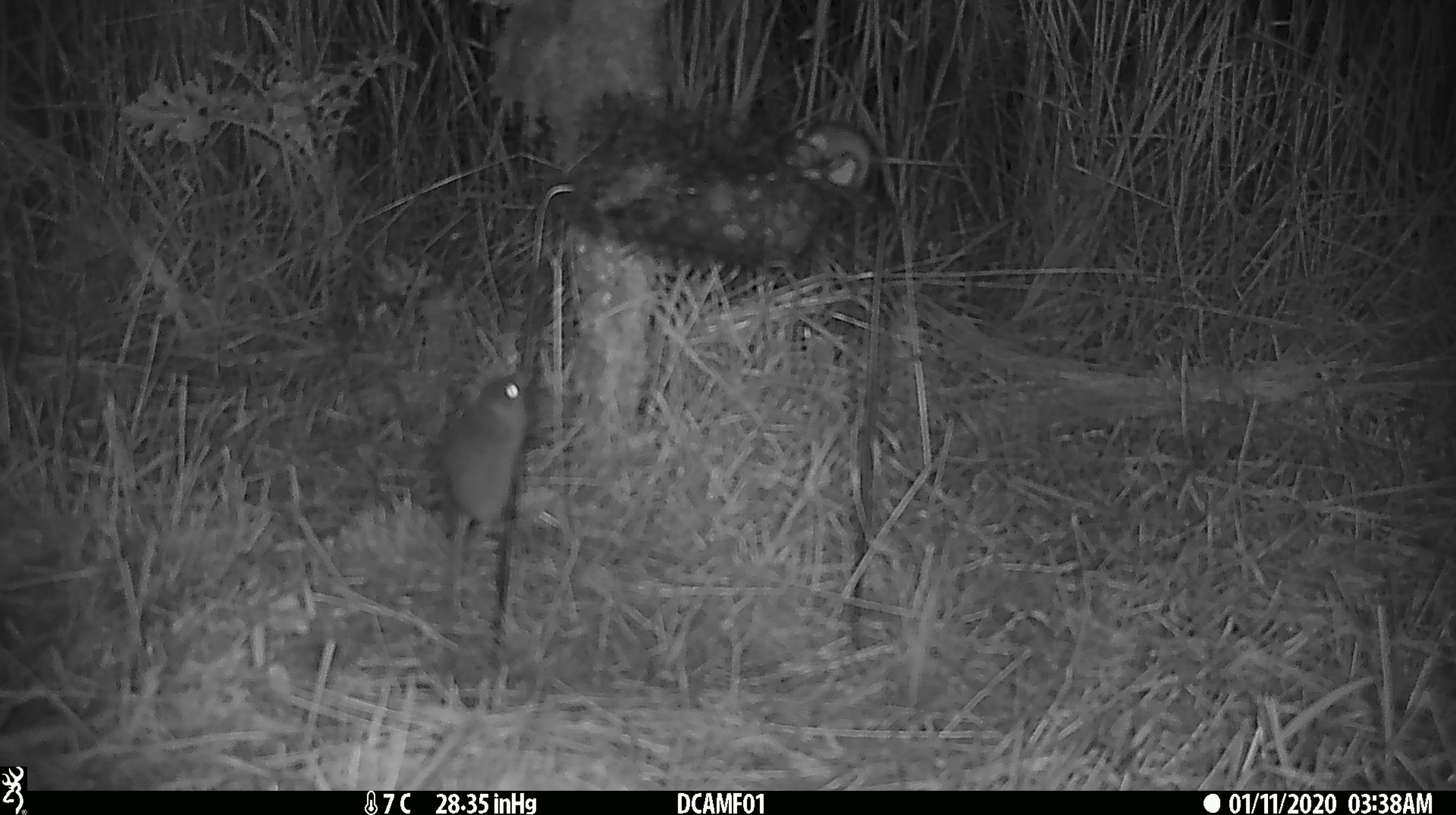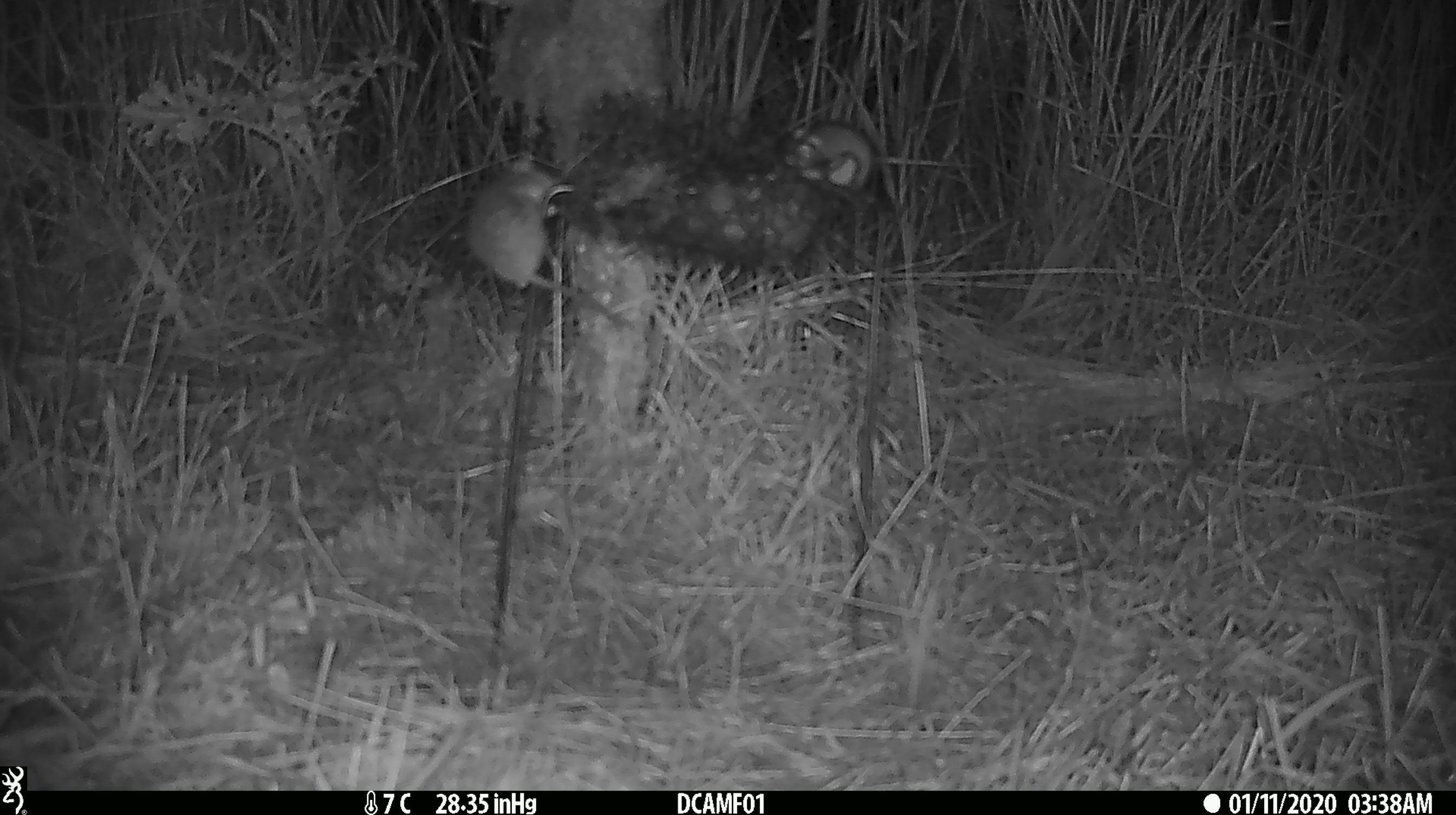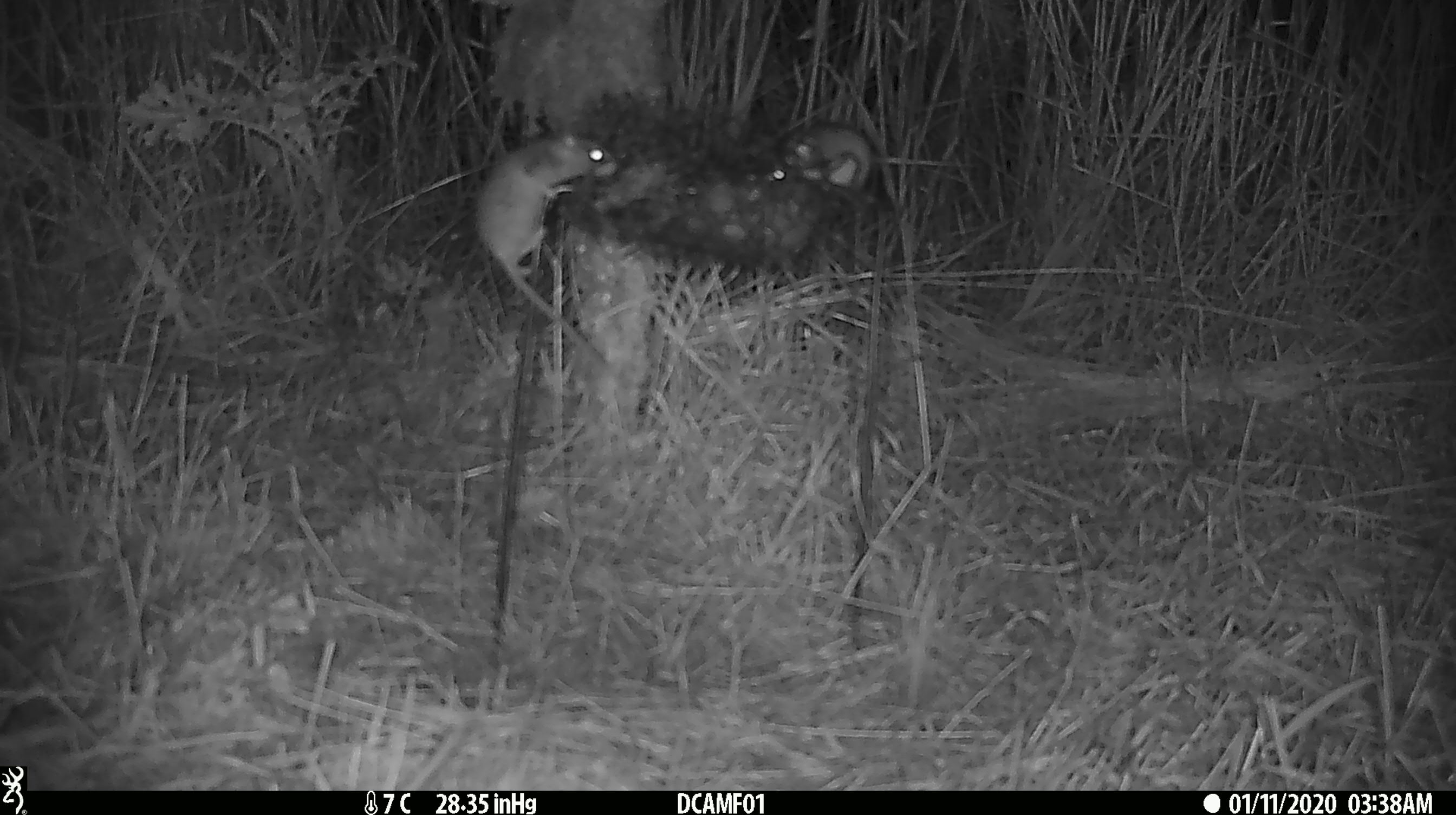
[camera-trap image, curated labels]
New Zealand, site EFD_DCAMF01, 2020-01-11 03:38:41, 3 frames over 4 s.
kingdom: Animalia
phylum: Chordata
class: Mammalia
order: Rodentia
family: Muridae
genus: Mus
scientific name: Mus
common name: mouse